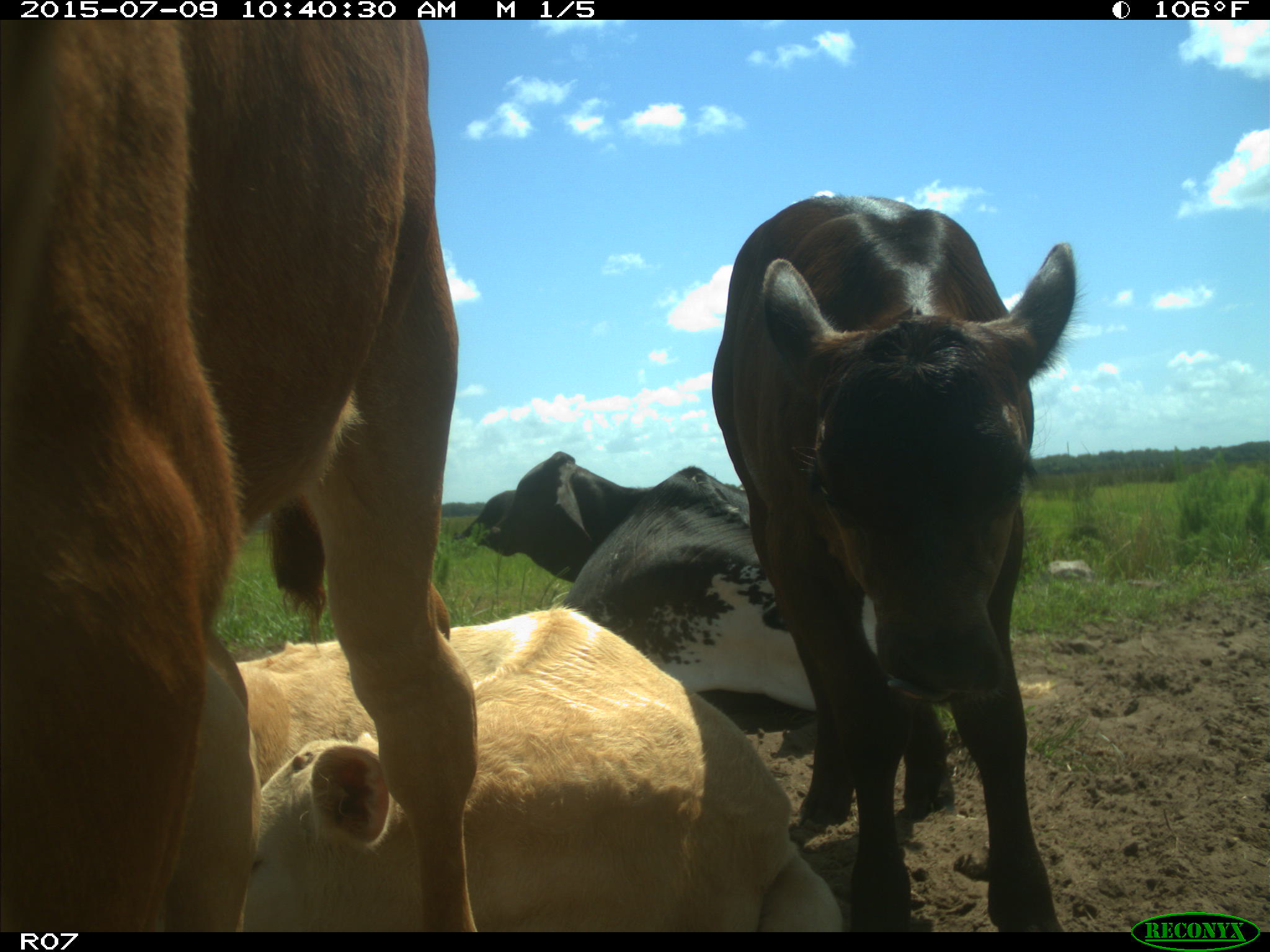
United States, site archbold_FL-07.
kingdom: Animalia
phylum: Chordata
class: Mammalia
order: Artiodactyla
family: Bovidae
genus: Bos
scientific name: Bos taurus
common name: domestic cow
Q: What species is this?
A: Bos taurus (domestic cow).